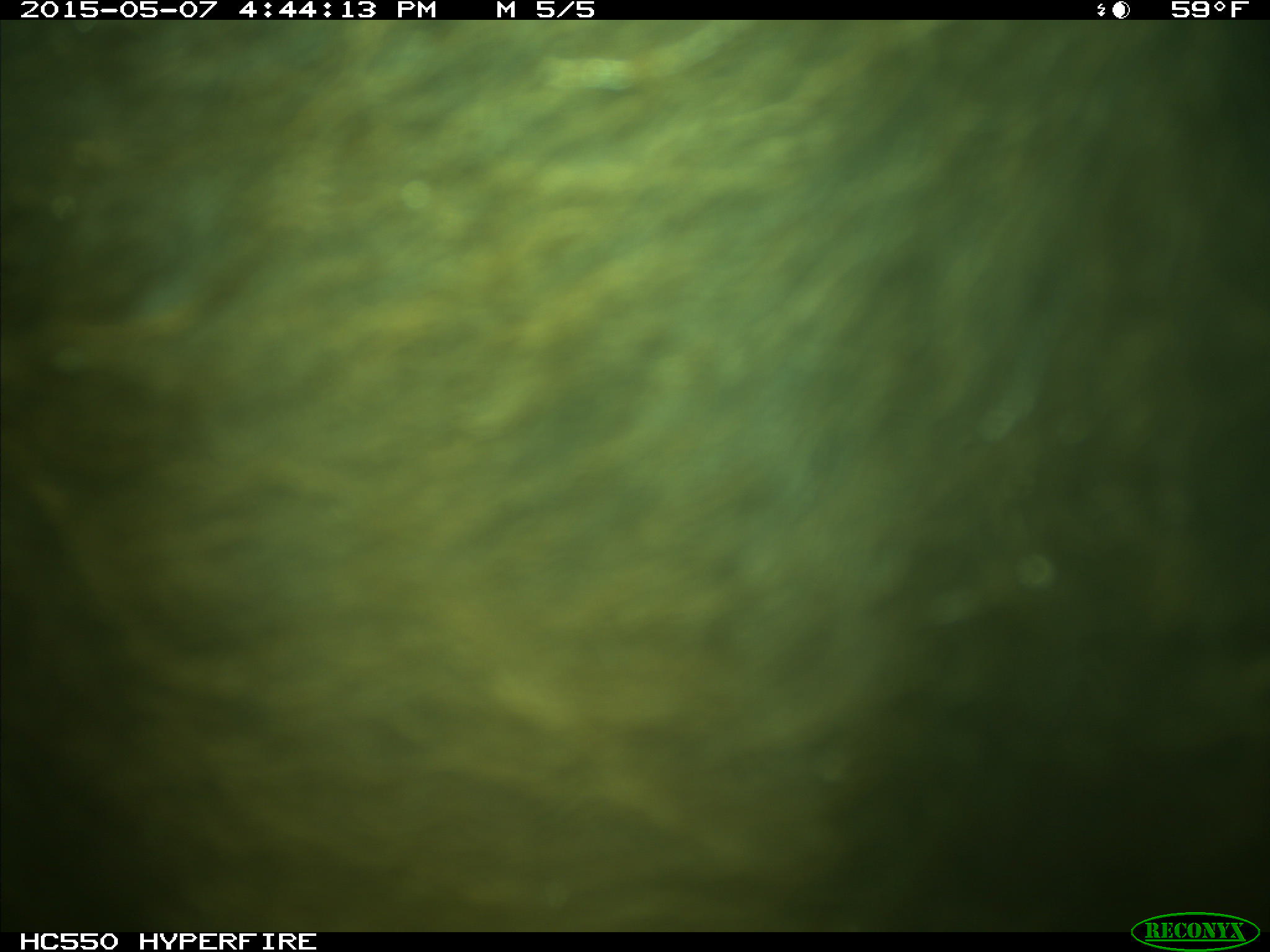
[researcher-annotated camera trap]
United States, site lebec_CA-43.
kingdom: Animalia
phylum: Chordata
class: Mammalia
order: Artiodactyla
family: Bovidae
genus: Bos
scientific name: Bos taurus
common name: domestic cow